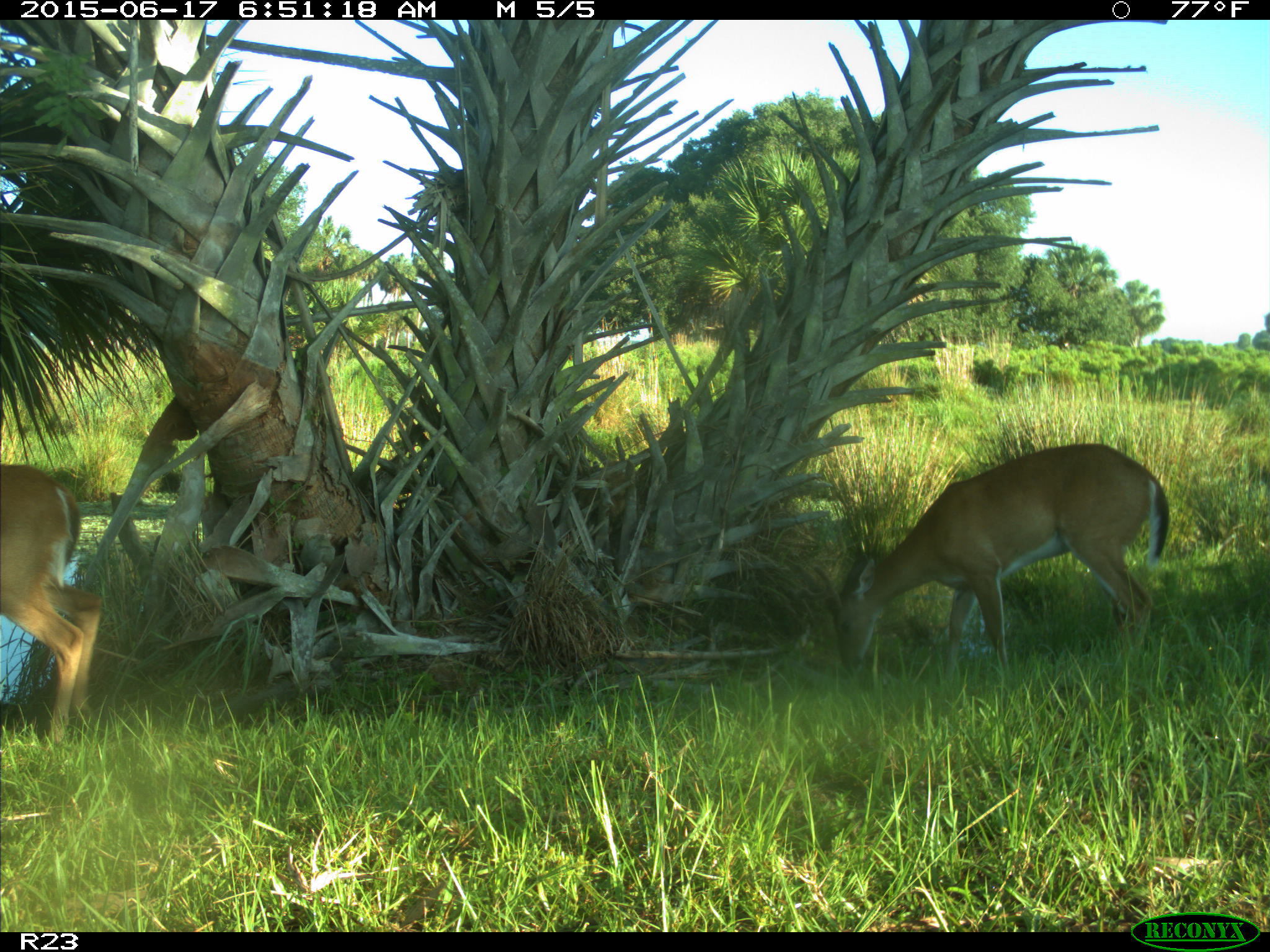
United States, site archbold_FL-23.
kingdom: Animalia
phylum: Chordata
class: Mammalia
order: Artiodactyla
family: Bovidae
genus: Bos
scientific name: Bos taurus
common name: domestic cow